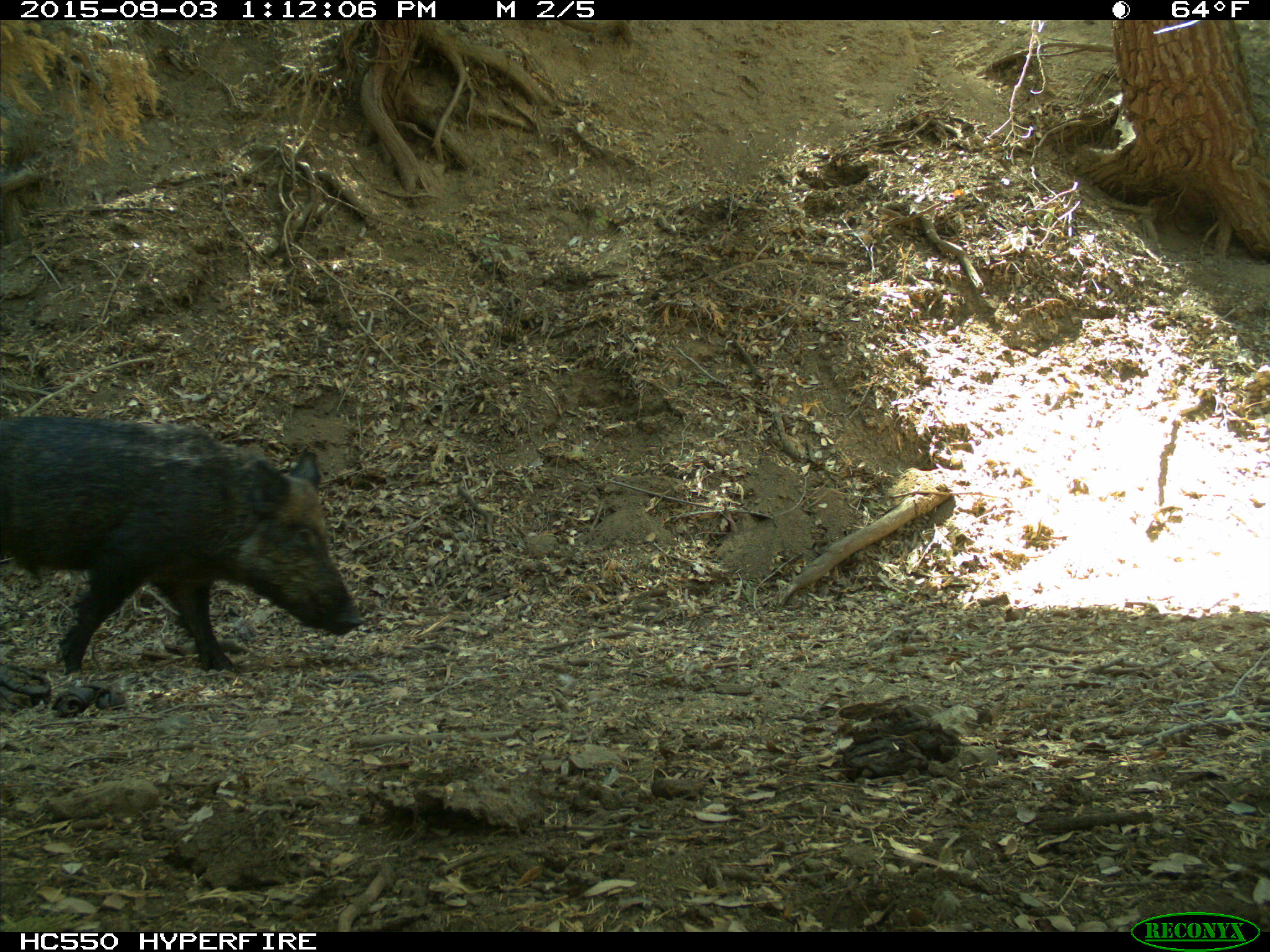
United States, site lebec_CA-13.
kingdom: Animalia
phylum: Chordata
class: Mammalia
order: Artiodactyla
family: Suidae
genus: Sus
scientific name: Sus scrofa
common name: wild boar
Sus scrofa (wild boar).